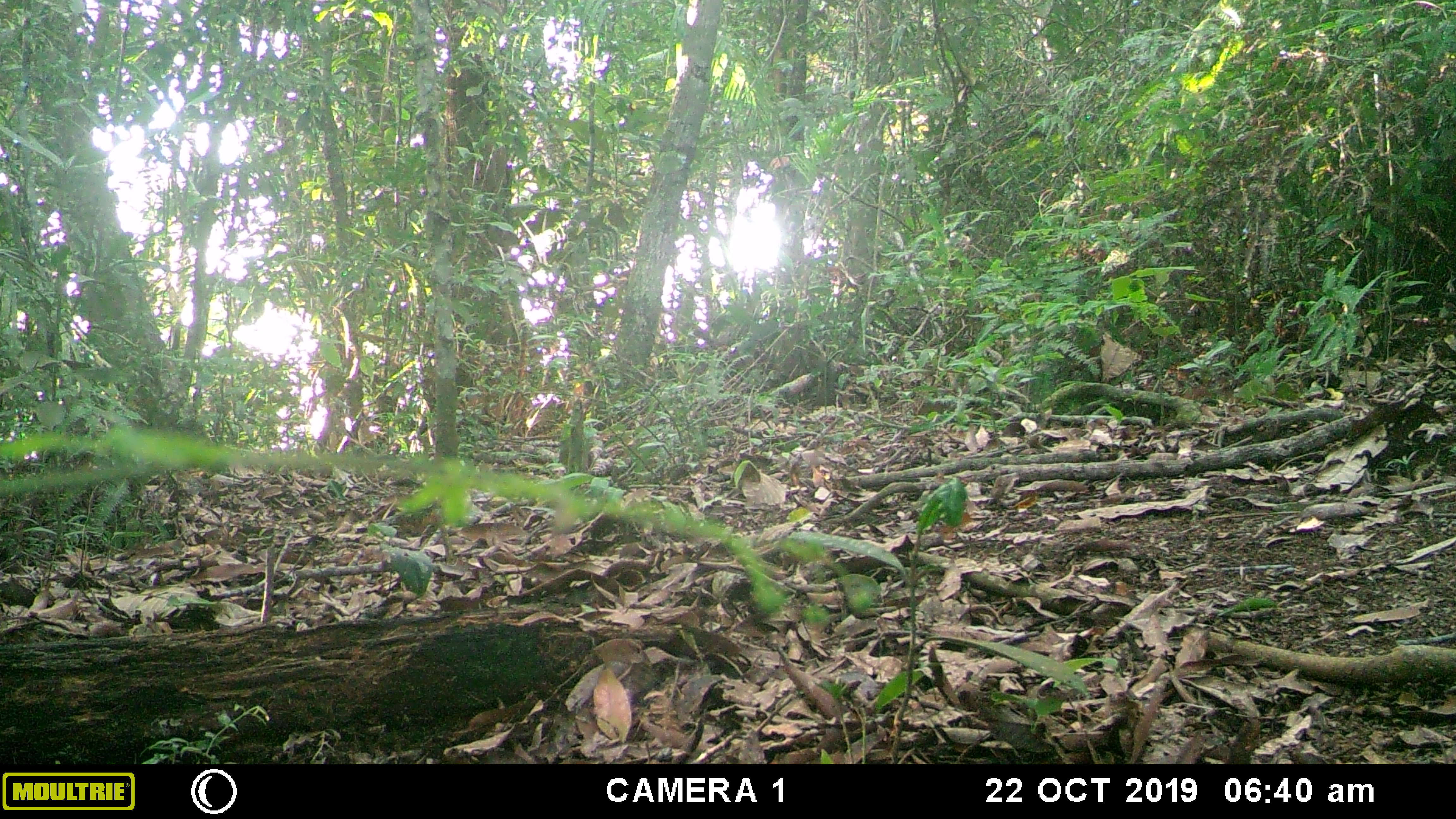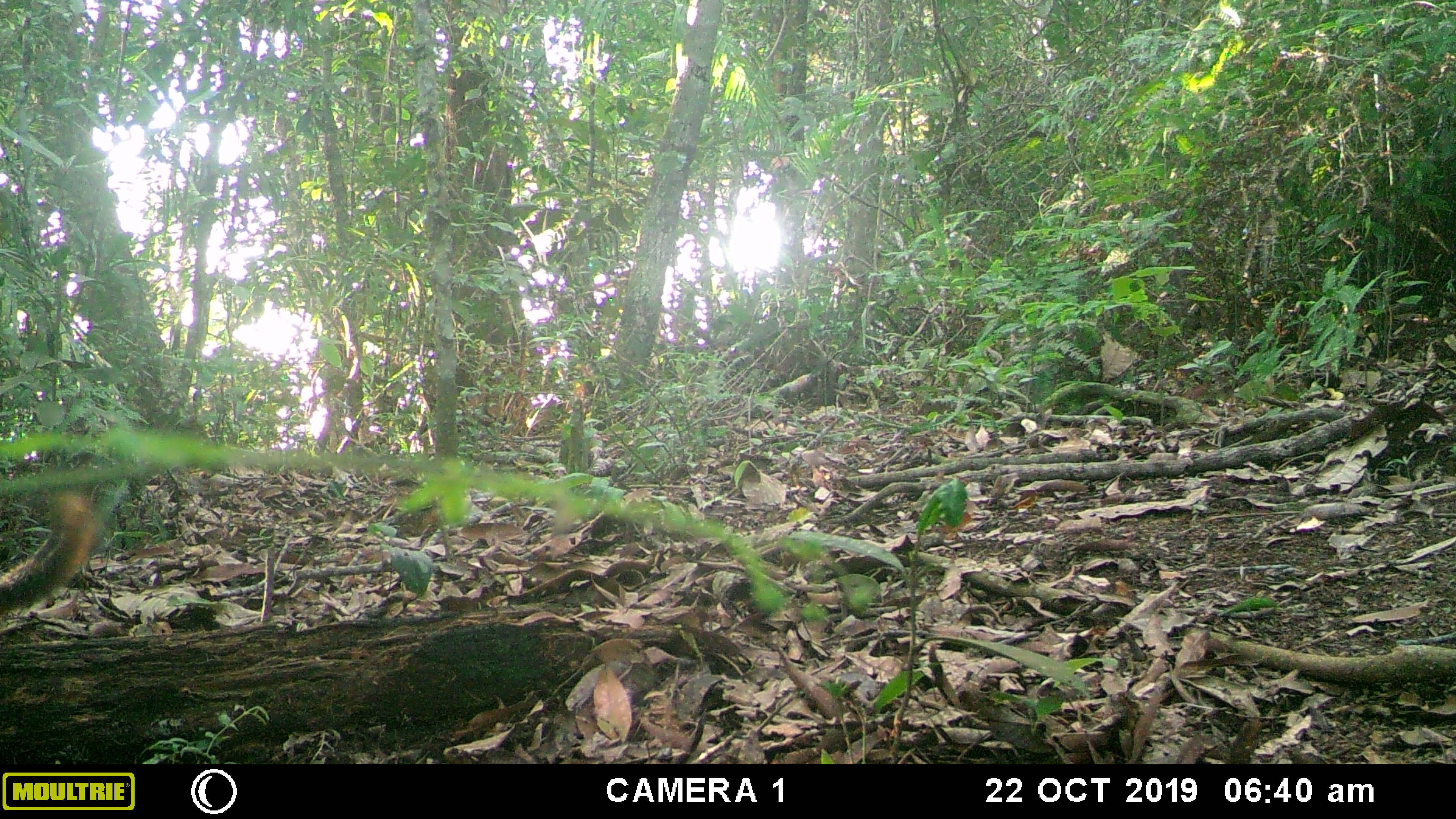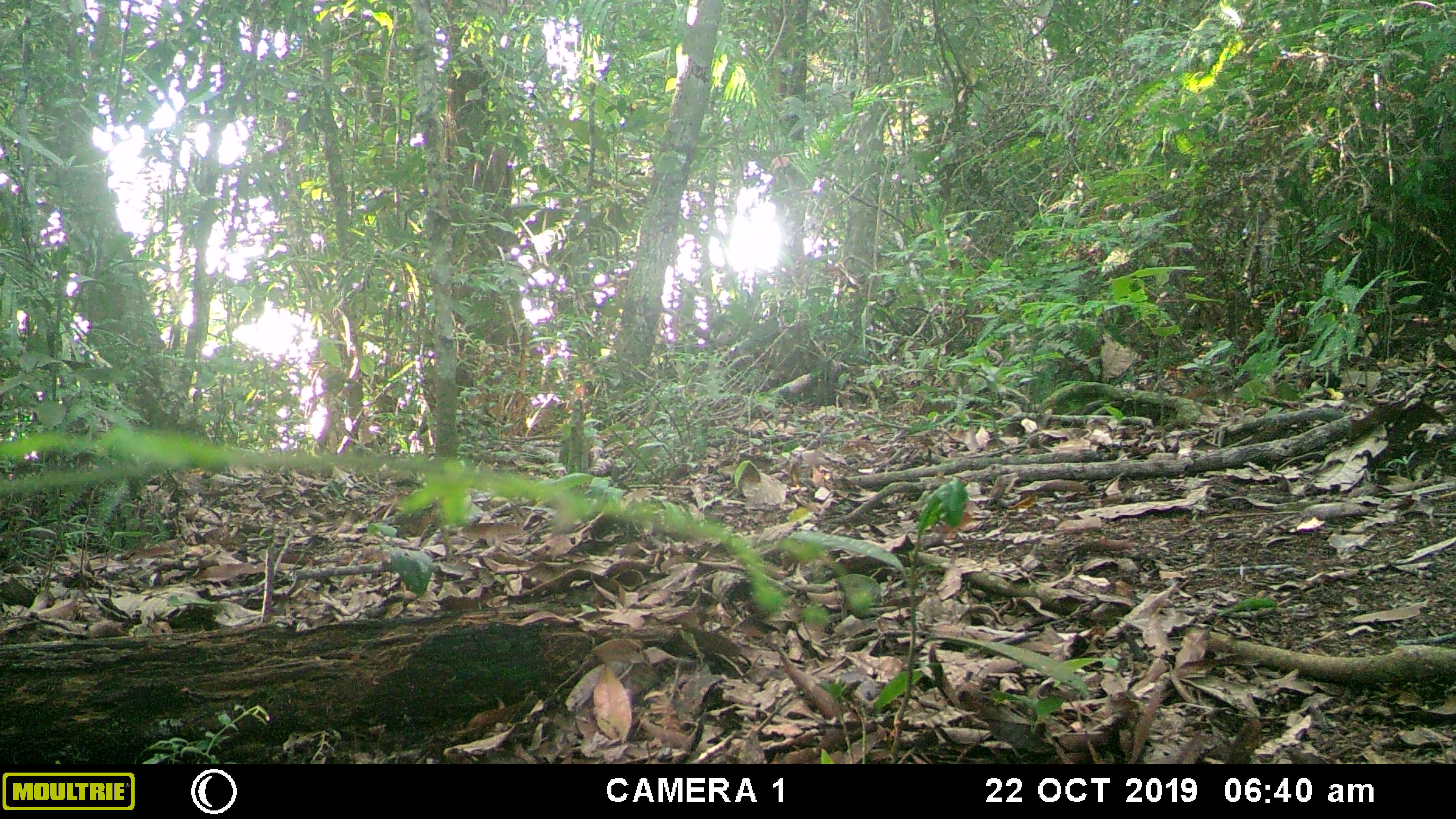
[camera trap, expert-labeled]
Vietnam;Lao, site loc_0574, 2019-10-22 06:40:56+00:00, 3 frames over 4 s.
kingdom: Animalia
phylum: Chordata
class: Mammalia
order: Rodentia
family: Sciuridae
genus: Dremomys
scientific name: Dremomys rufigenis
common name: red-cheeked squirrel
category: red cheeked squirrel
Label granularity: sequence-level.